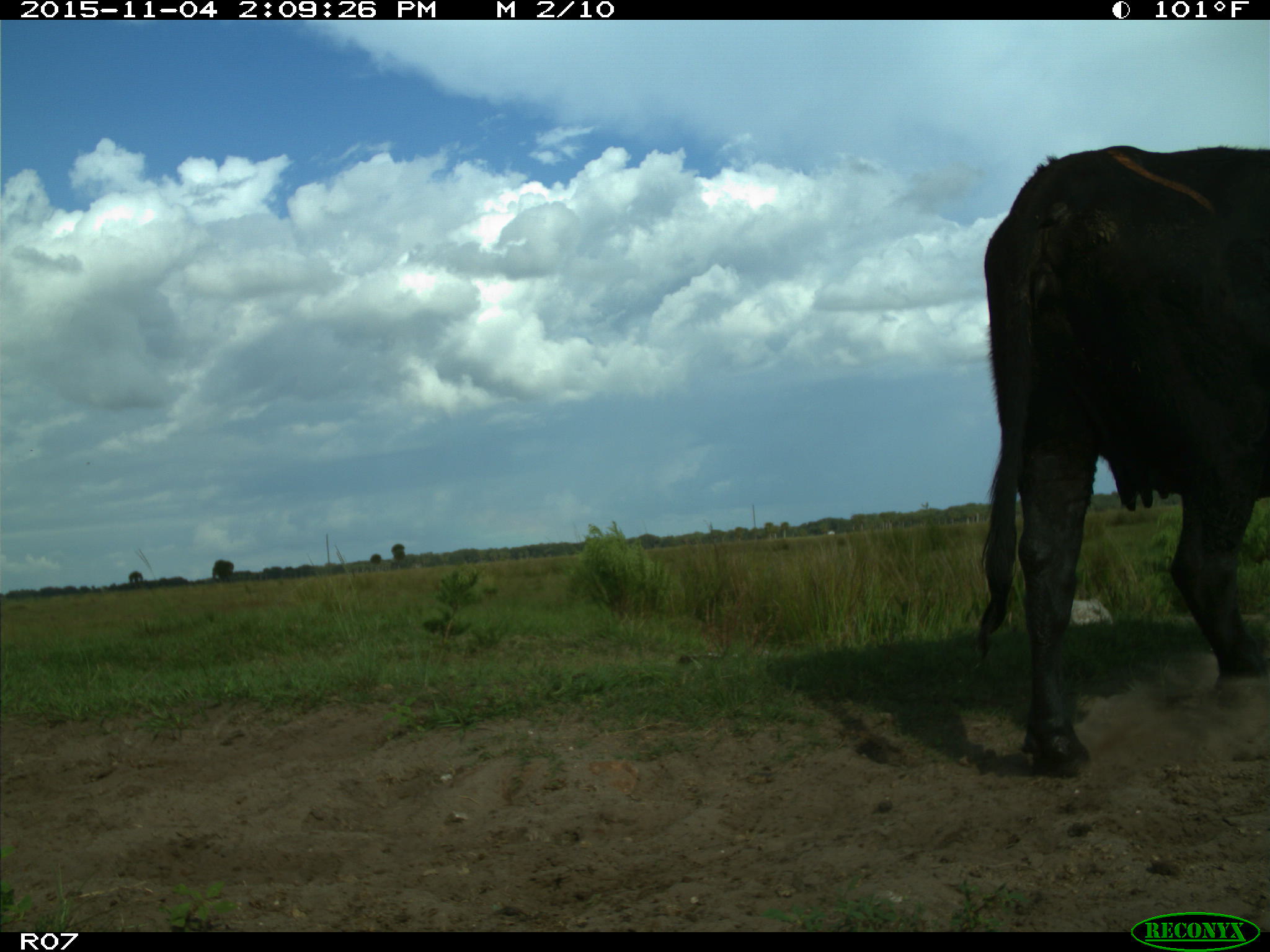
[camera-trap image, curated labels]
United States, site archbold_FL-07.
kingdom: Animalia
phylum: Chordata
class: Mammalia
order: Artiodactyla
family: Bovidae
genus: Bos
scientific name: Bos taurus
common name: domestic cow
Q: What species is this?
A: Bos taurus (domestic cow).